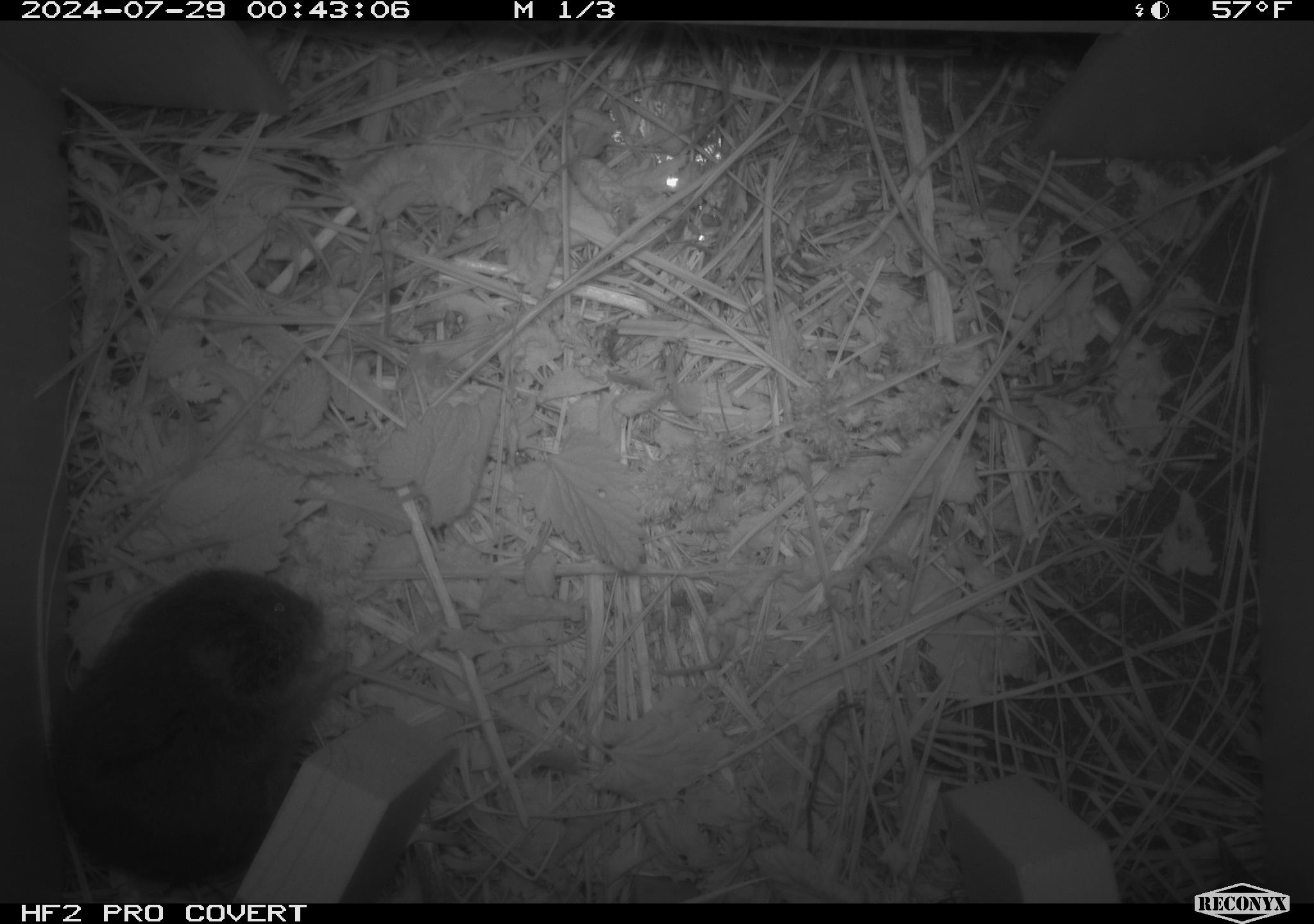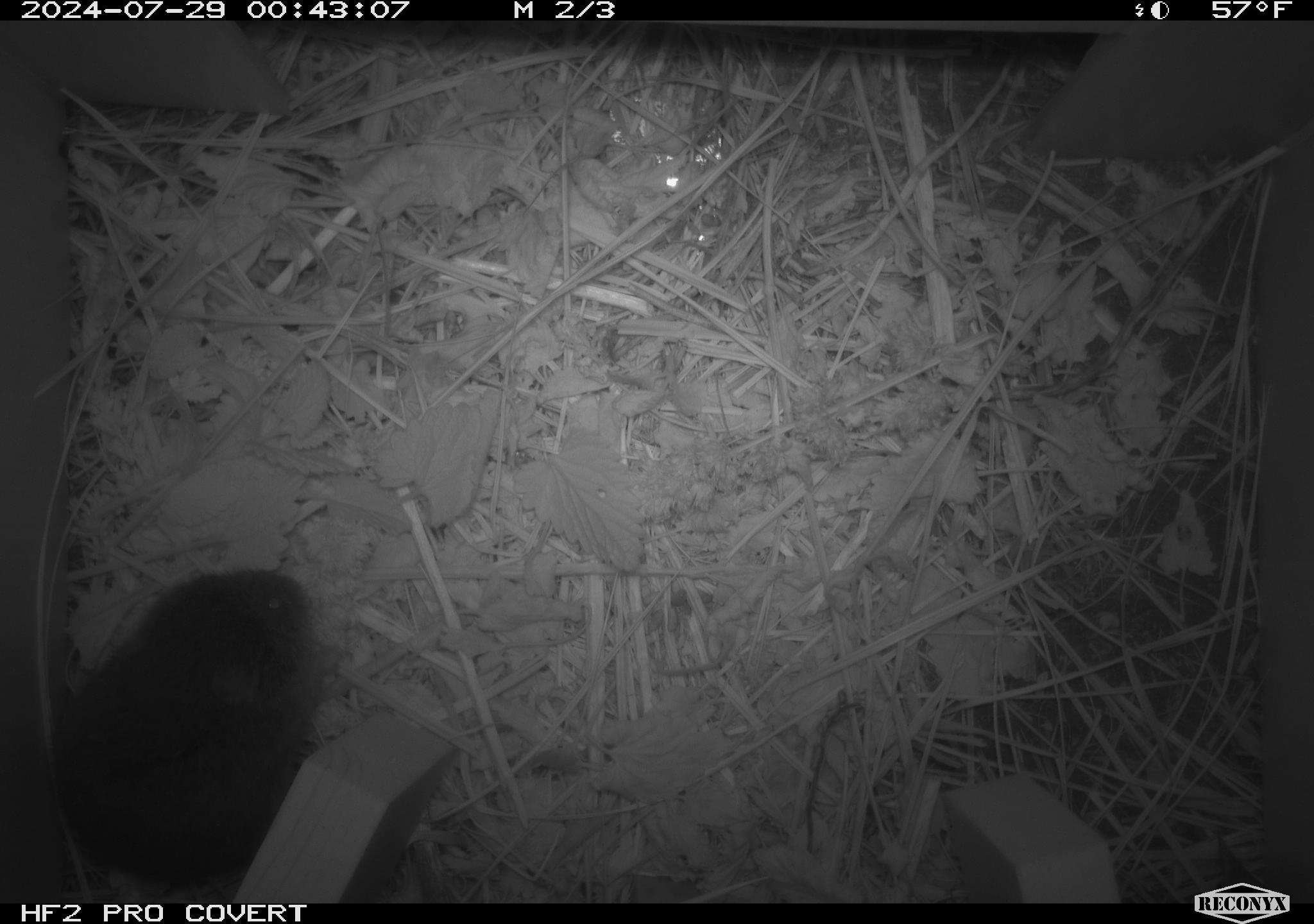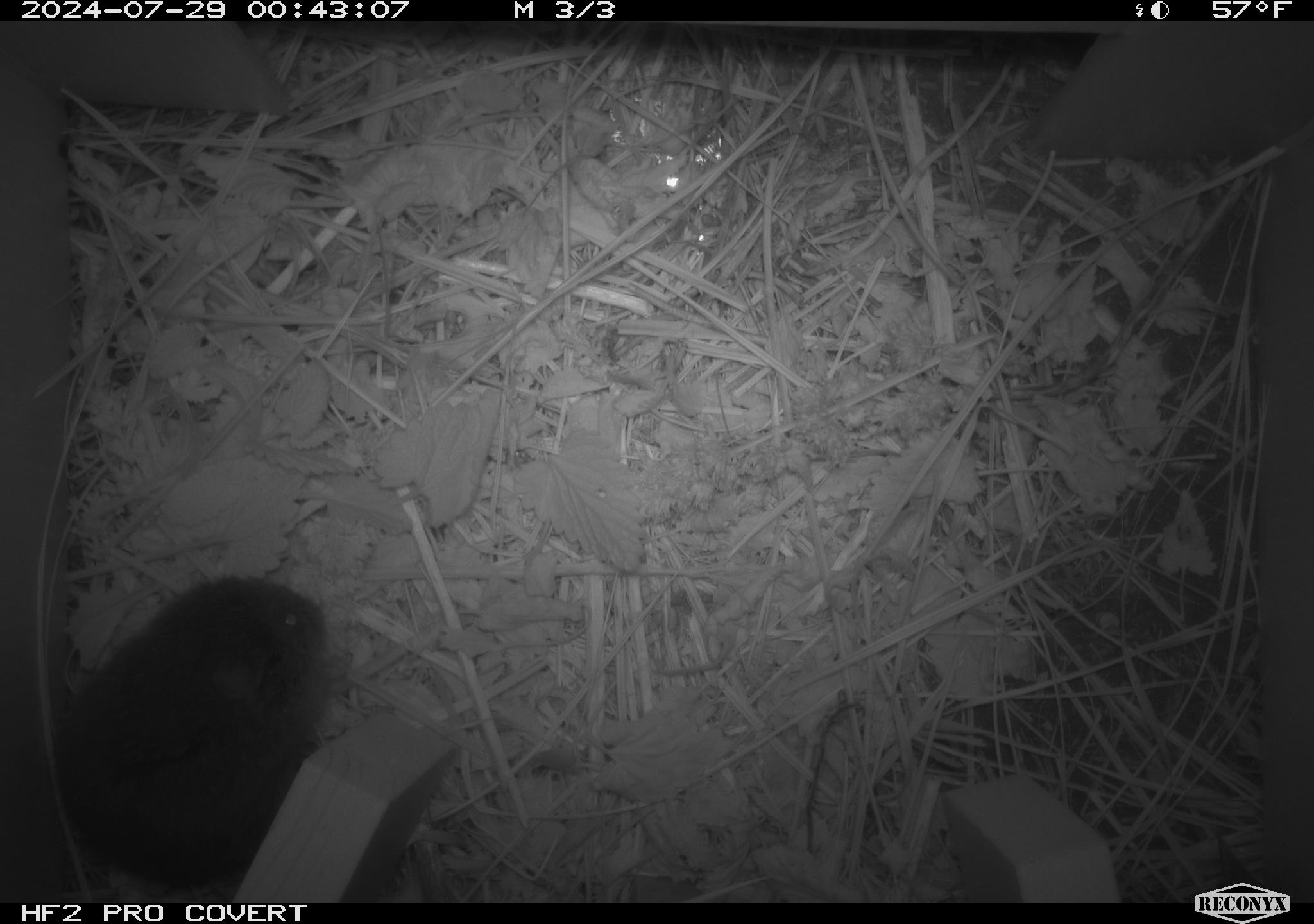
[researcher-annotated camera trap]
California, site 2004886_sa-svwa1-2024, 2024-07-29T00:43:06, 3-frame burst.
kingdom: Animalia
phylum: Chordata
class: Mammalia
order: Rodentia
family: Cricetidae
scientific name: Arvicolinae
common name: voles, lemmings, and muskrats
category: arvicolinae subfamily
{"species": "arvicolinae subfamily (voles, lemmings, and muskrats) (Arvicolinae)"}